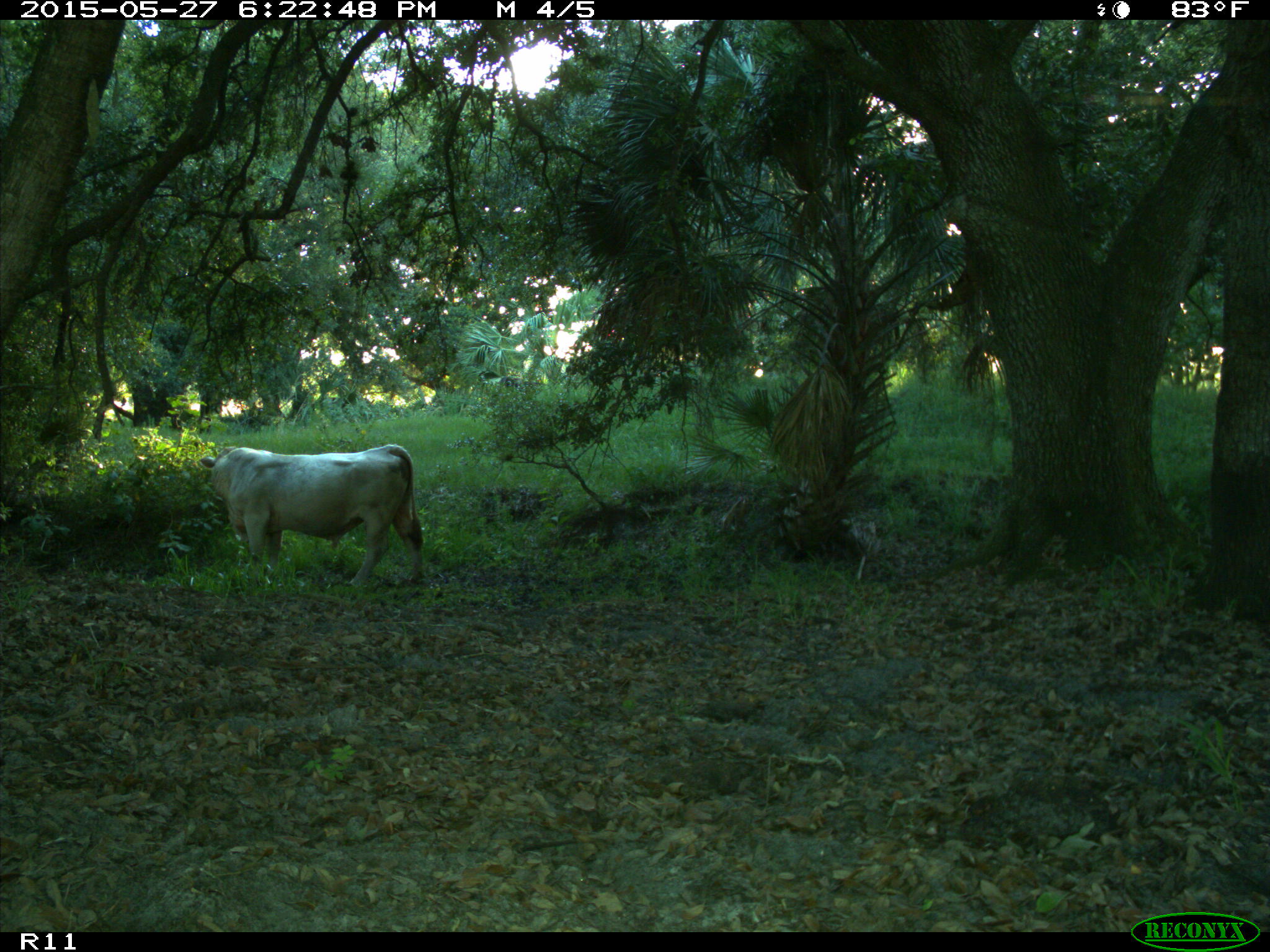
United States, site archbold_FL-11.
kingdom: Animalia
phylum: Chordata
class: Mammalia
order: Artiodactyla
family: Bovidae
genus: Bos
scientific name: Bos taurus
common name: domestic cow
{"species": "Bos taurus (domestic cow)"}